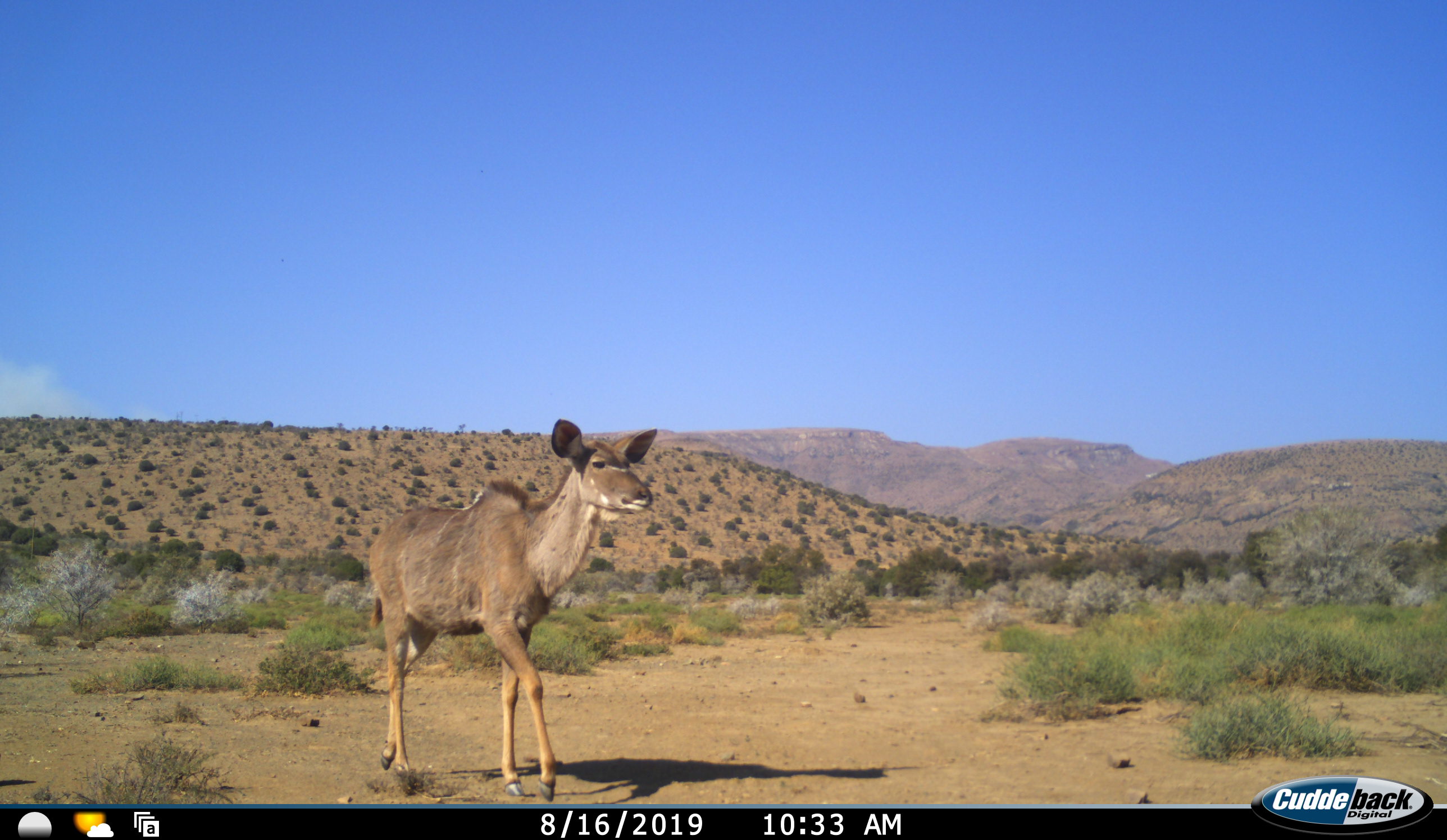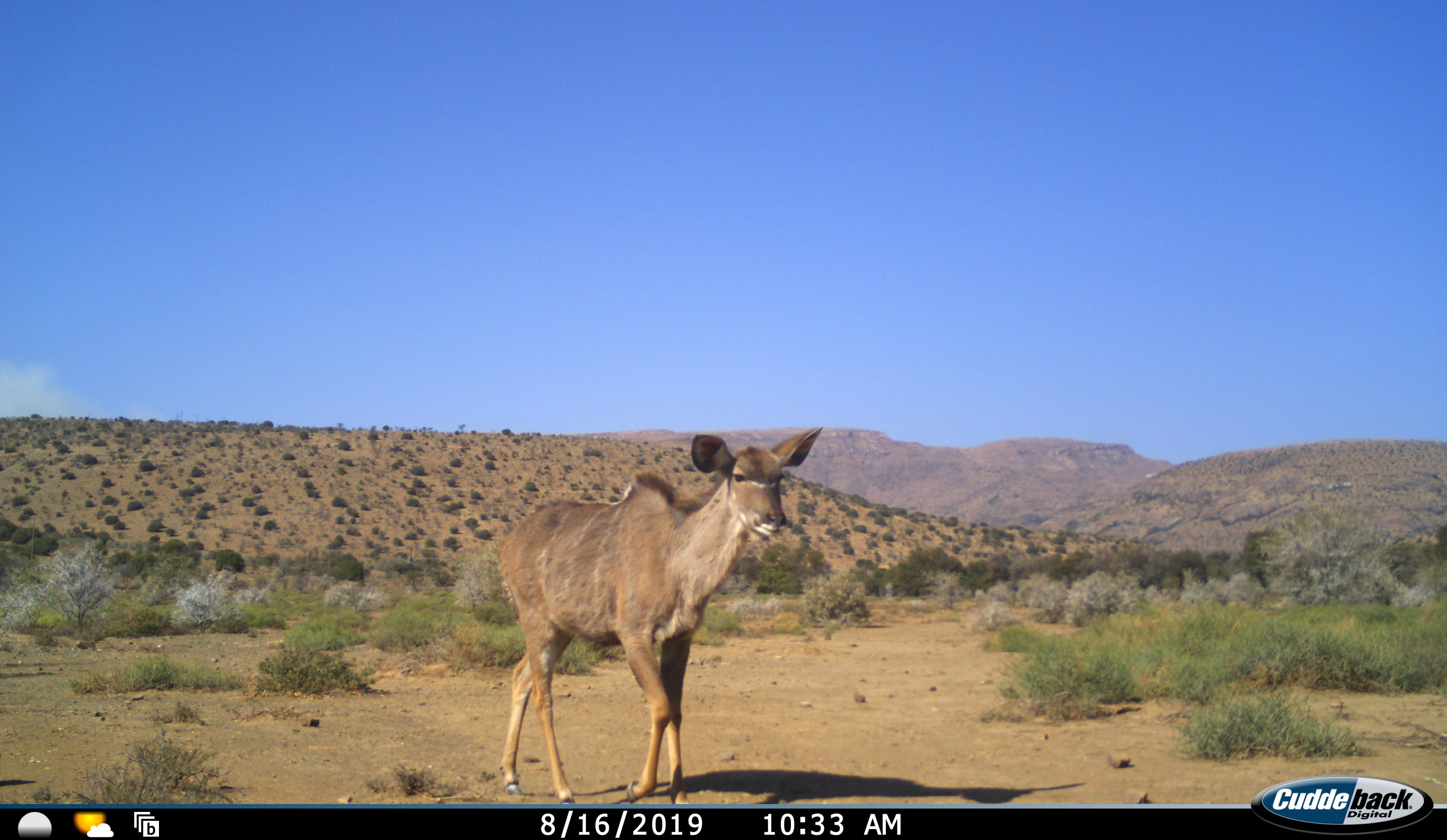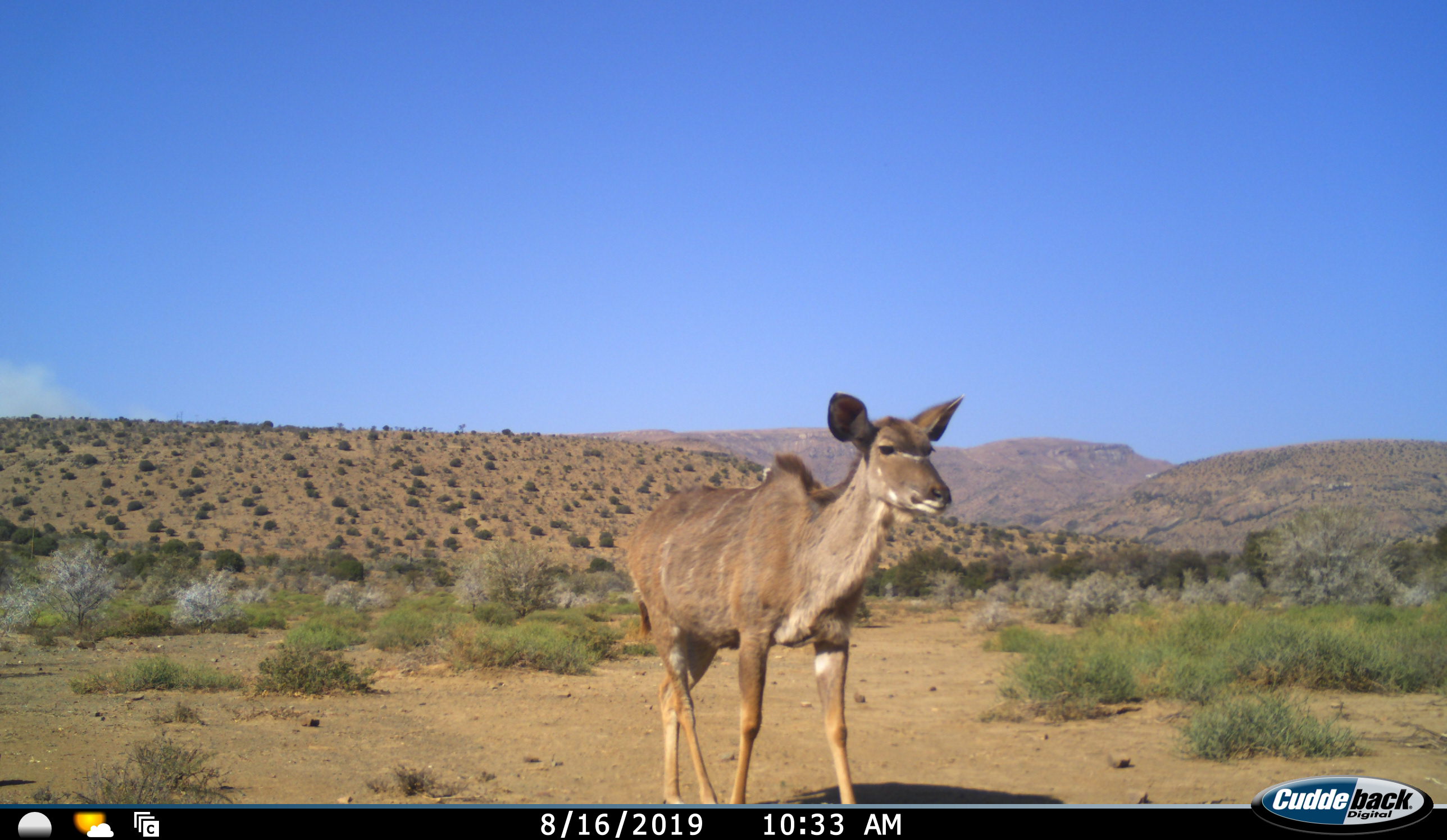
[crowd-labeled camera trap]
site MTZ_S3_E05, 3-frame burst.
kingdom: Animalia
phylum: Chordata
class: Mammalia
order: Artiodactyla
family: Bovidae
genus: Tragelaphus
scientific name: Tragelaphus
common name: kudu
Kudu (Tragelaphus), count 1. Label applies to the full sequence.